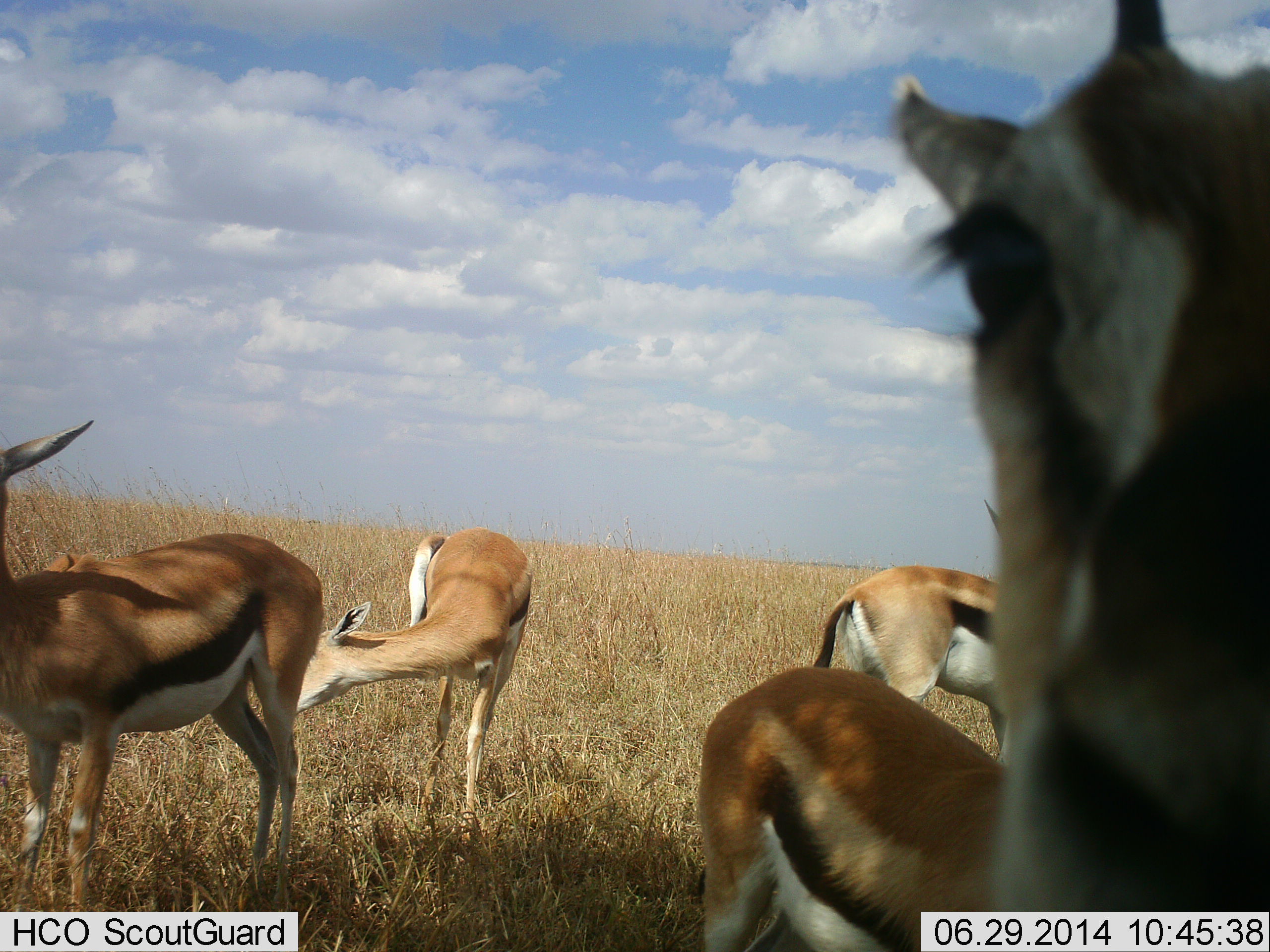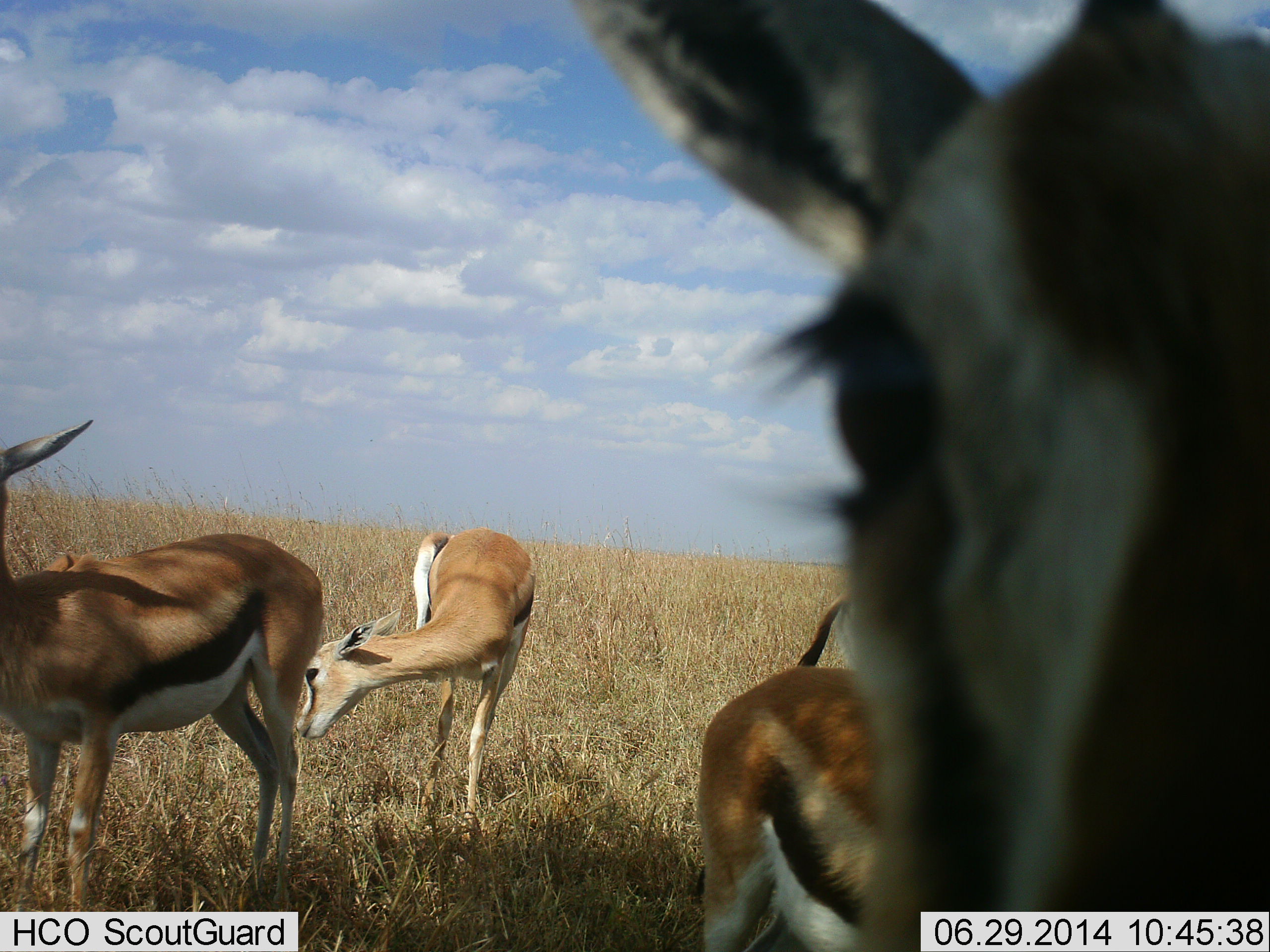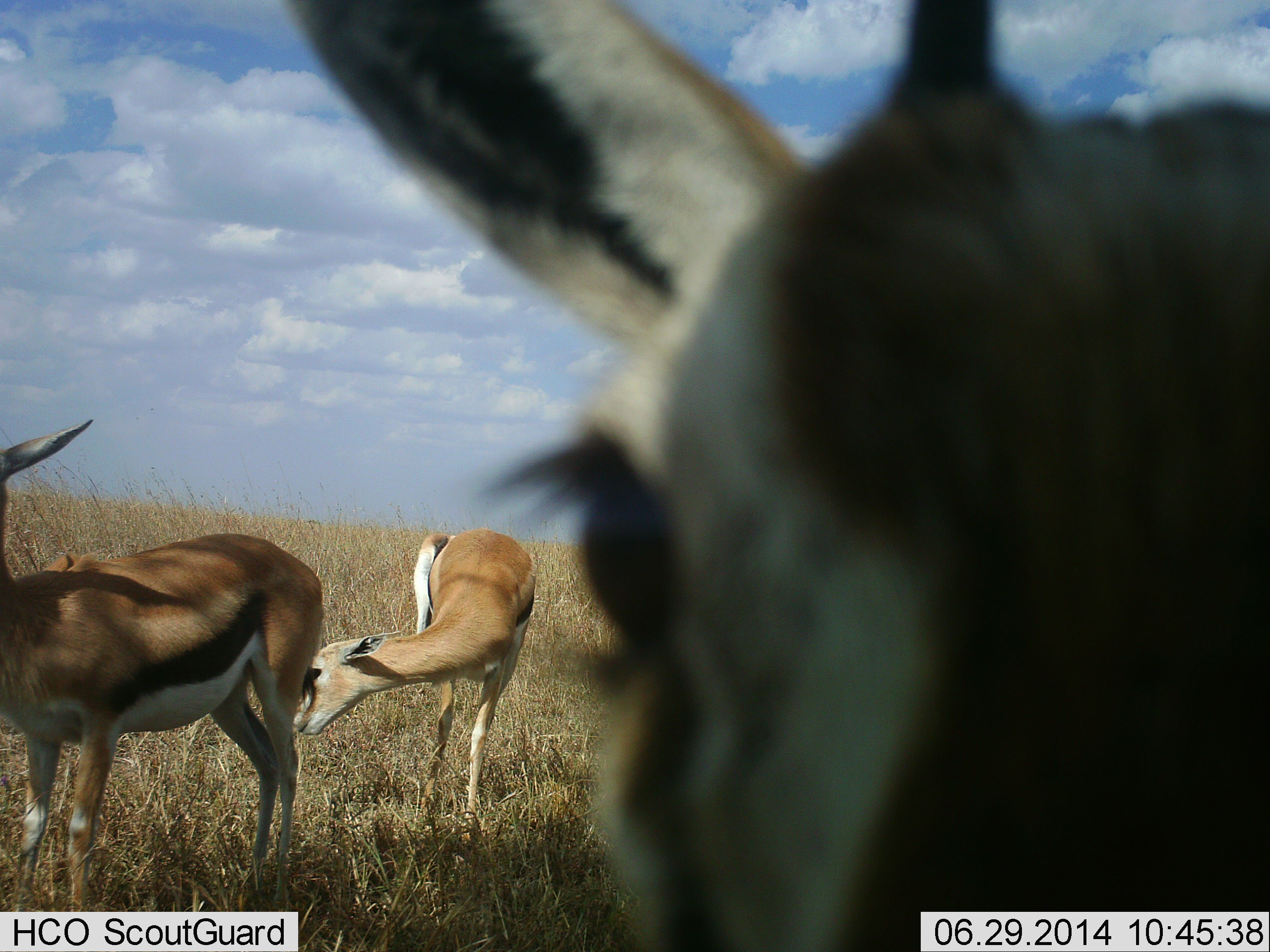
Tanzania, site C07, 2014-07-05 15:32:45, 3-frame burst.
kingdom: Animalia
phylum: Chordata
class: Mammalia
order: Artiodactyla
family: Bovidae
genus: Eudorcas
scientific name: Eudorcas thomsonii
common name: thomson's gazelle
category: gazellethomsons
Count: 4.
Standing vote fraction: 64%.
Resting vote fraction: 0%.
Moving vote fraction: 27%.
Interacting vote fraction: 27%.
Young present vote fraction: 9%.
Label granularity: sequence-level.